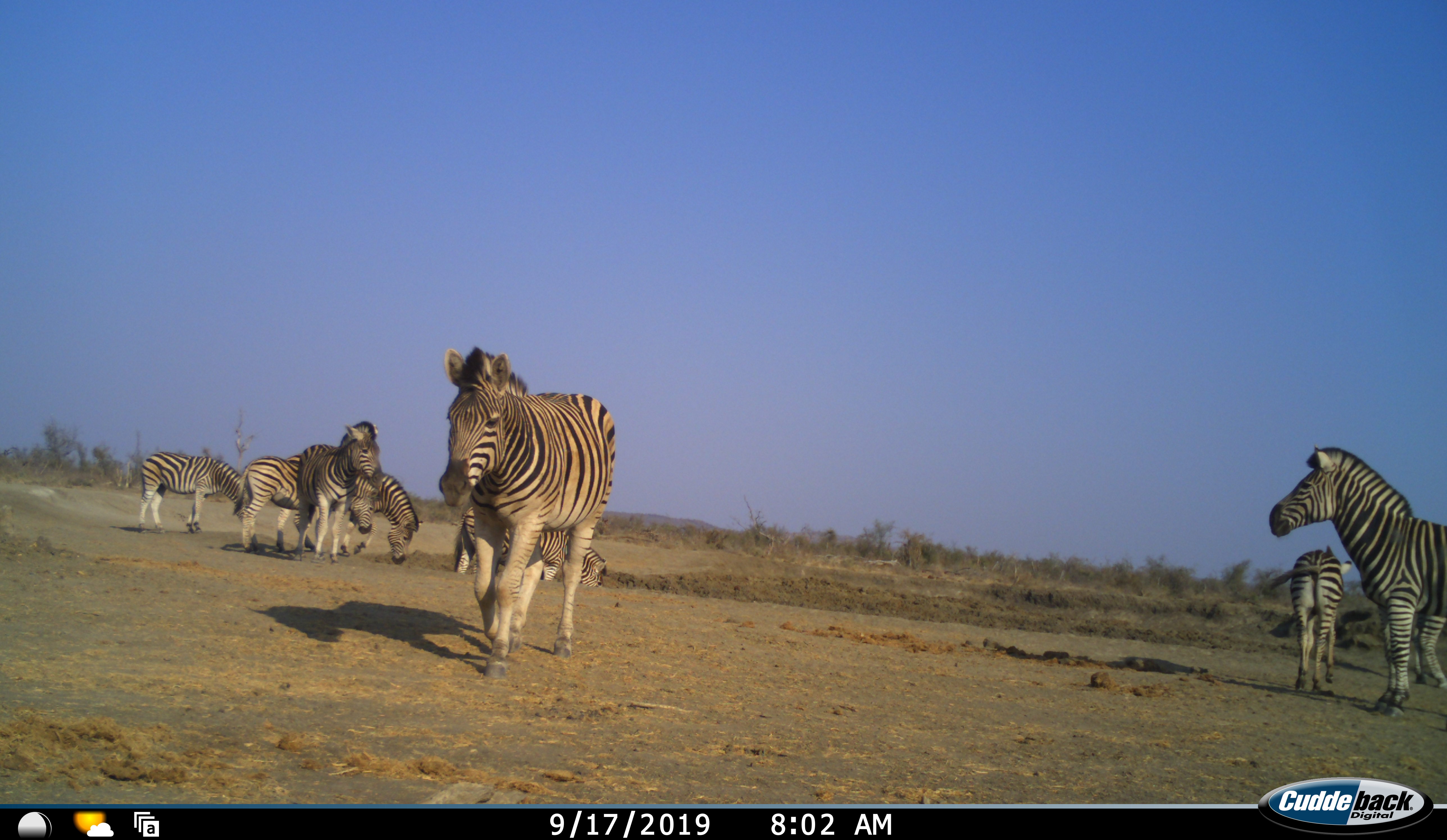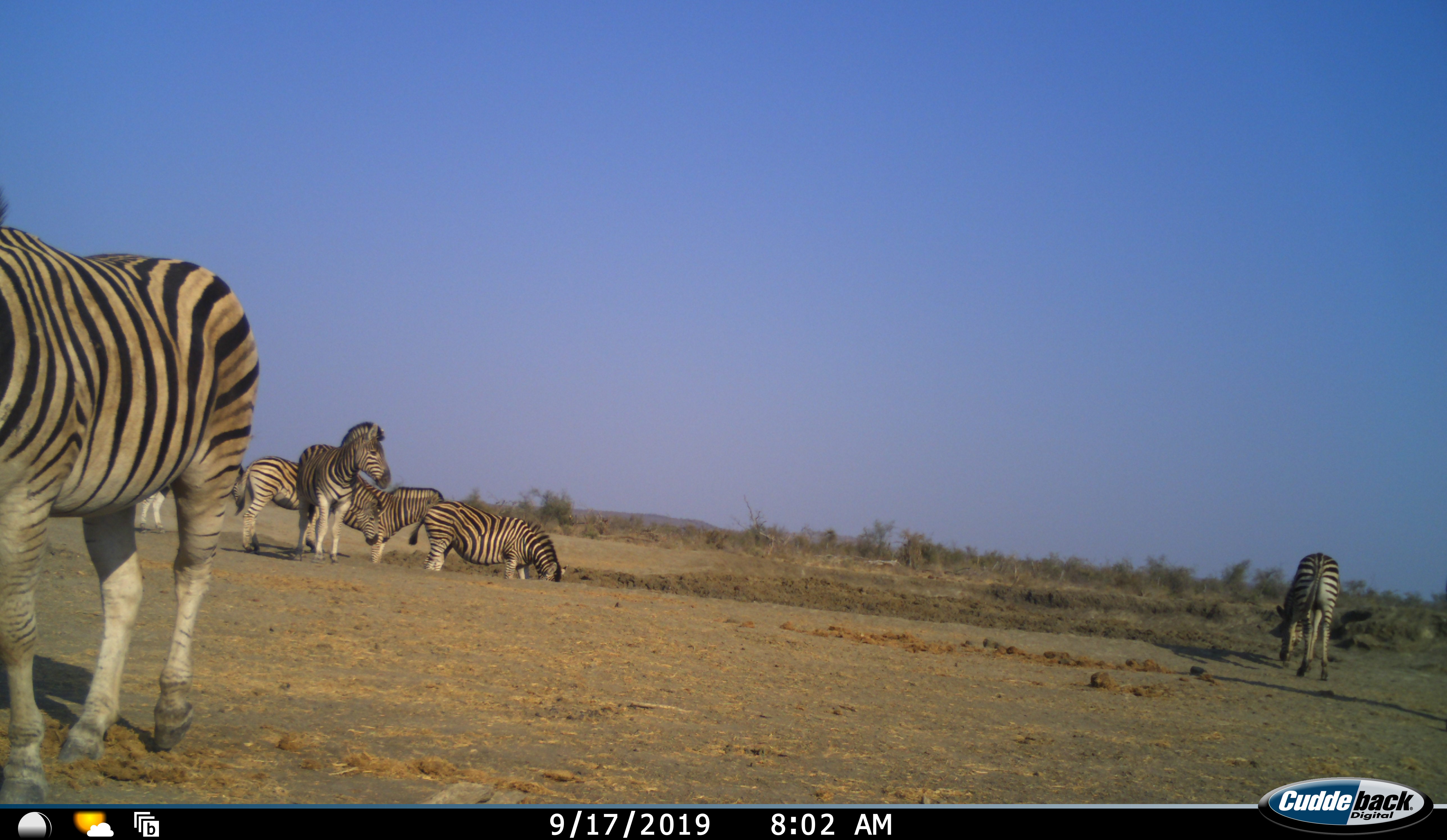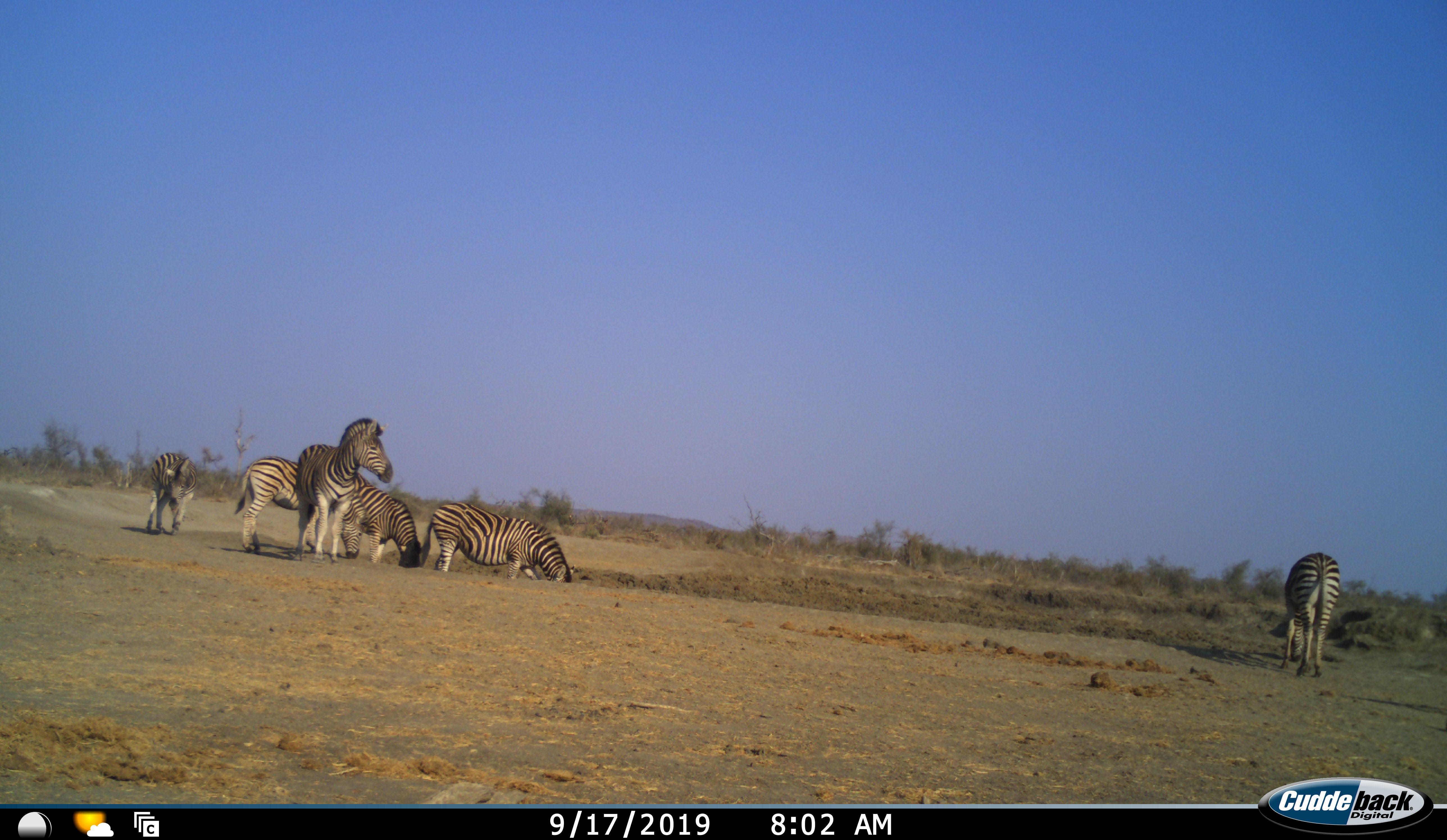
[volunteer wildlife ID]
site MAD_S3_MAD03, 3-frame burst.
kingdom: Animalia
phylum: Chordata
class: Mammalia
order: Perissodactyla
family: Equidae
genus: Equus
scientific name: Equus quagga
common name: plains zebra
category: zebraplains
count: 8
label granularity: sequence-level